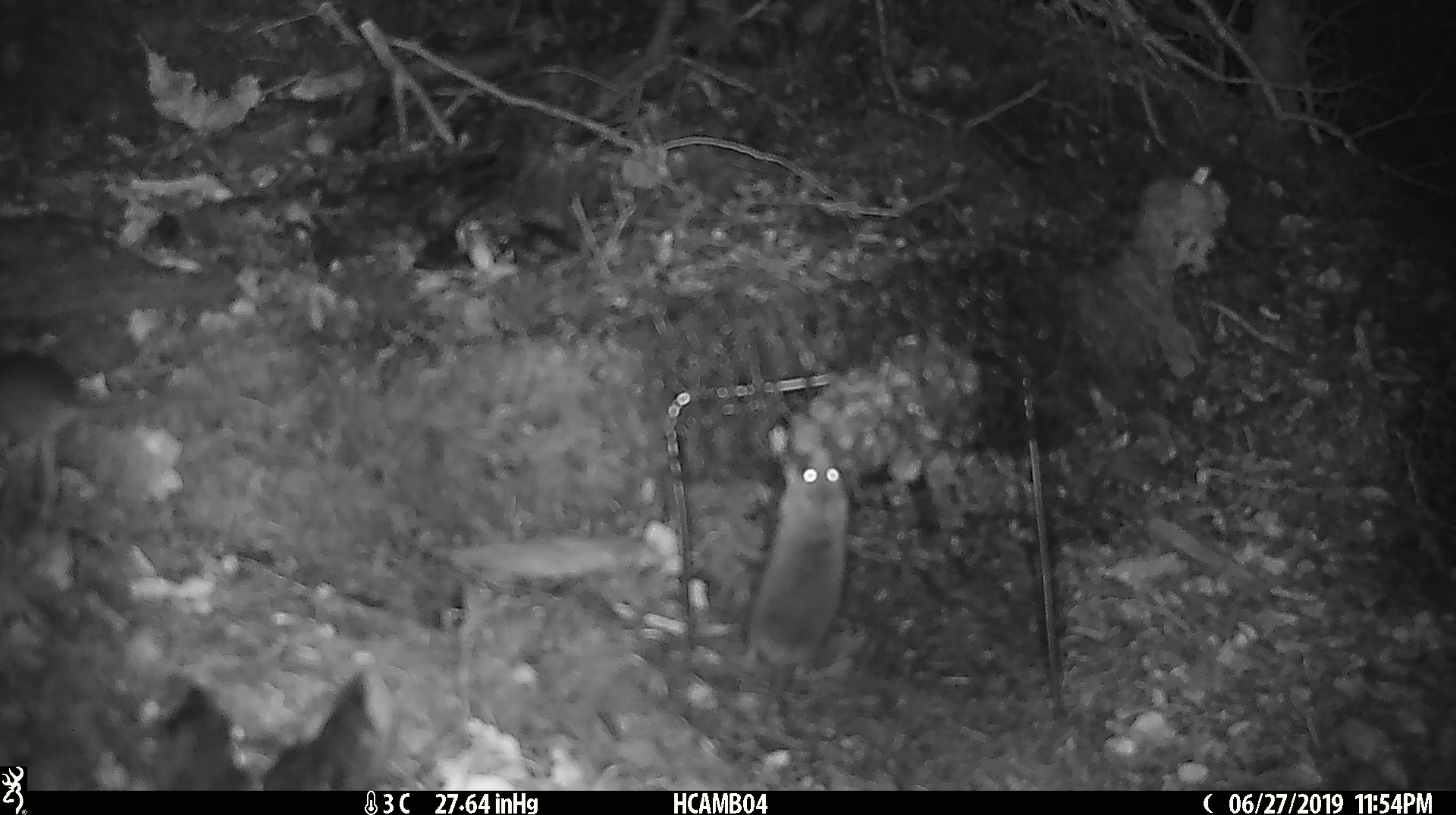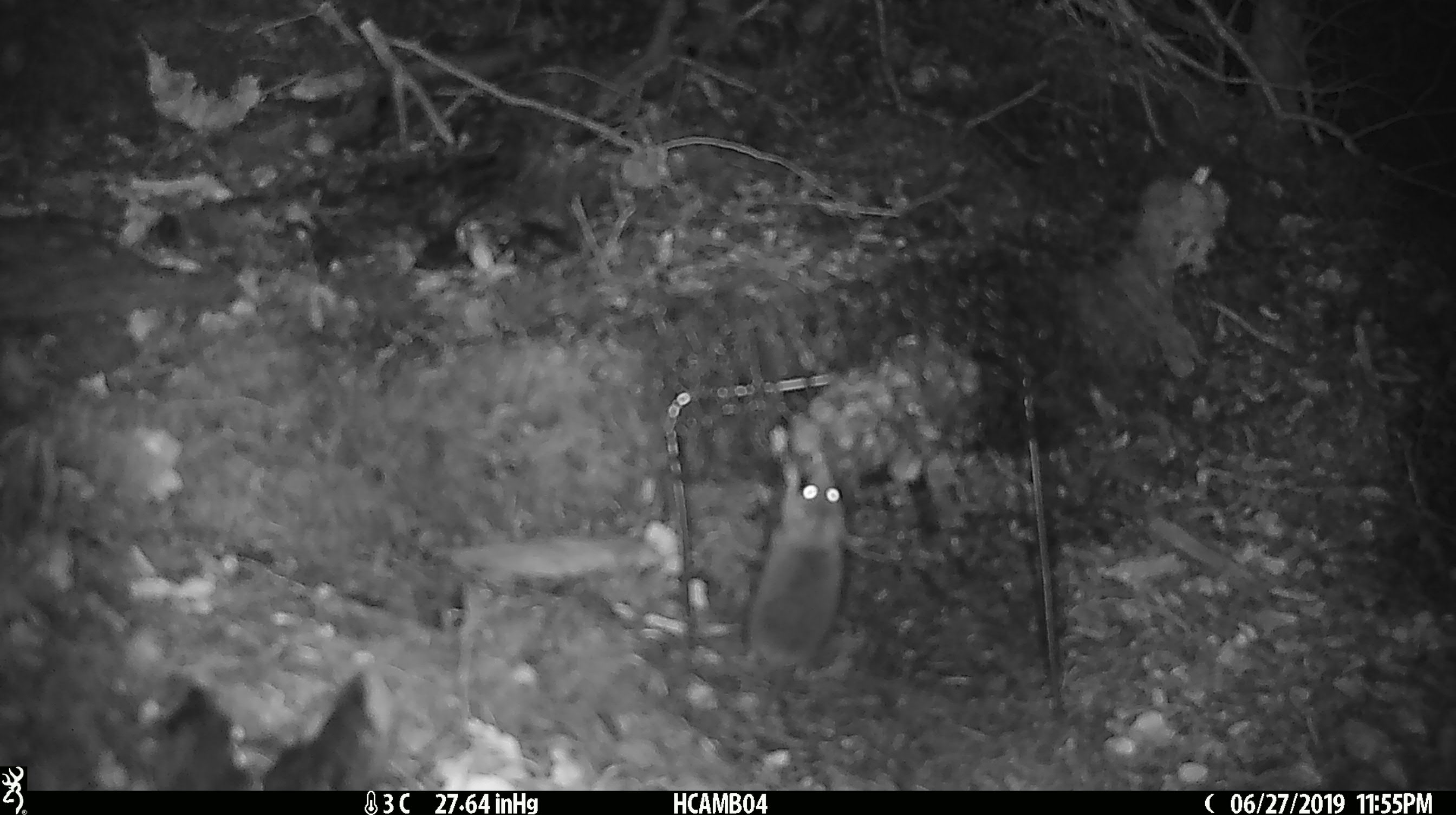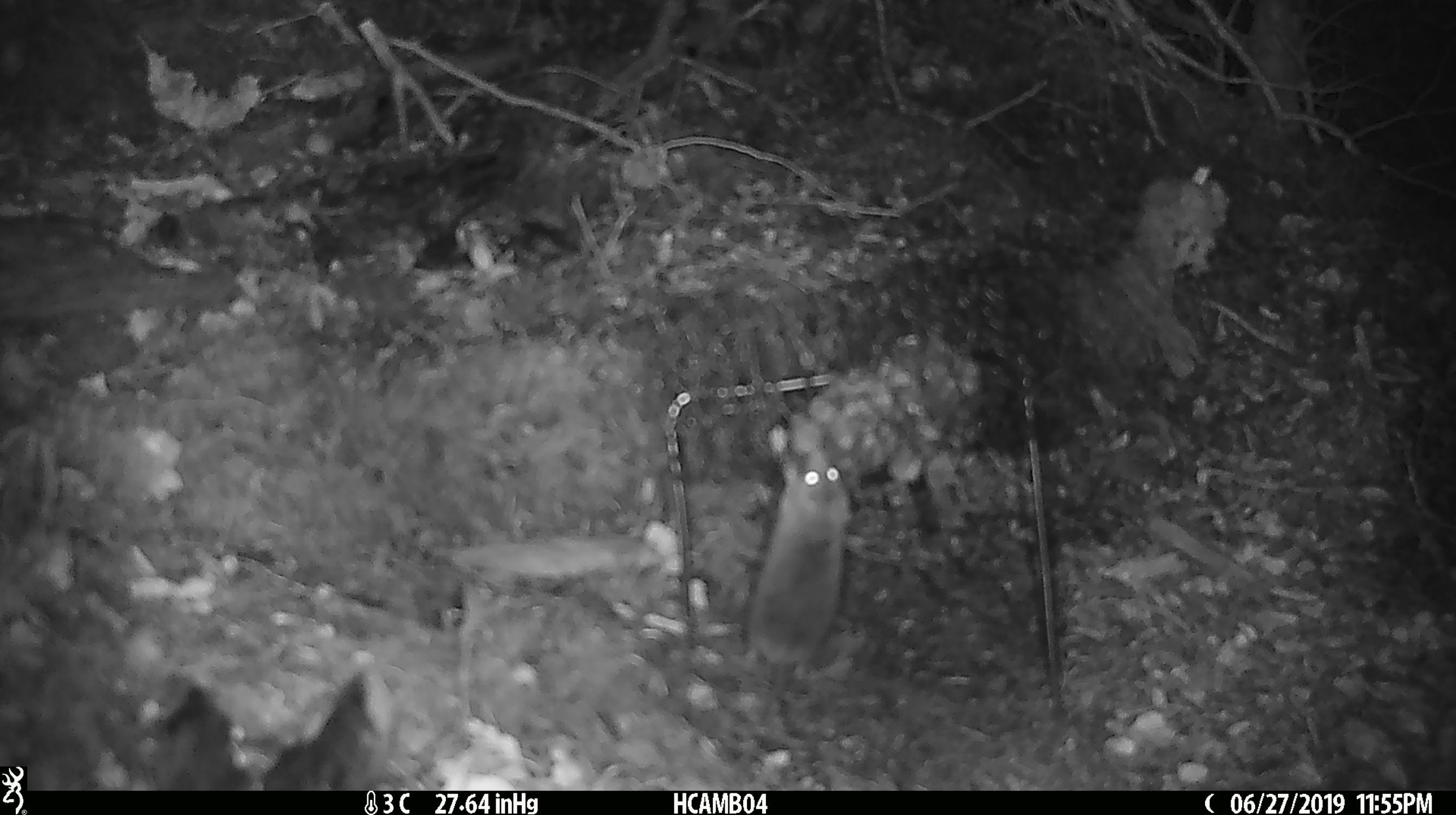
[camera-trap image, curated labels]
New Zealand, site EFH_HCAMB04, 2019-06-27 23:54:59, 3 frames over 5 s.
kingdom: Animalia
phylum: Chordata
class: Mammalia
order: Rodentia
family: Muridae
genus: Mus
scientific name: Mus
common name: mouse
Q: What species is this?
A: Mouse (Mus).